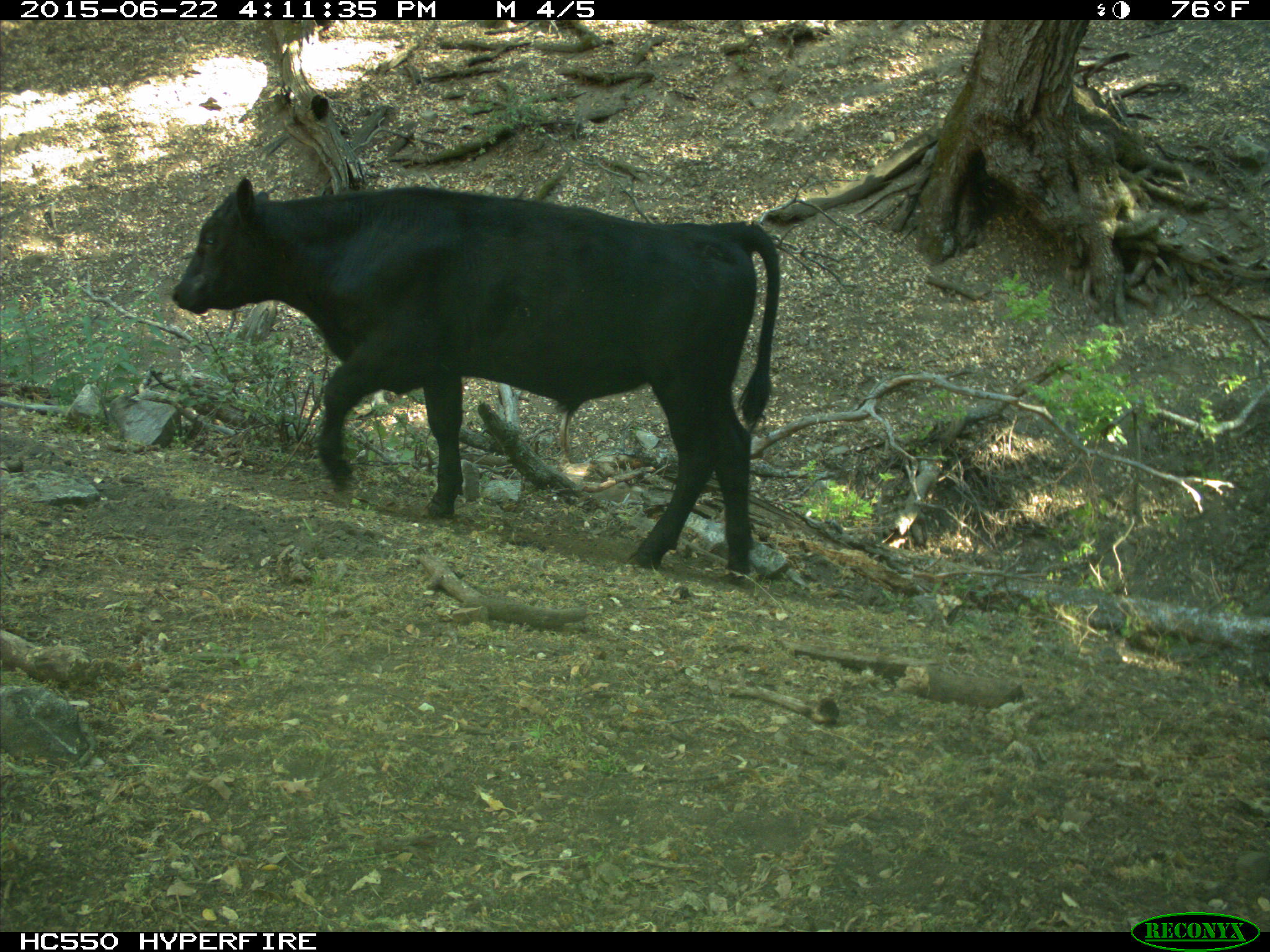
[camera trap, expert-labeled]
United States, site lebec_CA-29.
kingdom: Animalia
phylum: Chordata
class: Mammalia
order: Artiodactyla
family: Bovidae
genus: Bos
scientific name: Bos taurus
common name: domestic cow